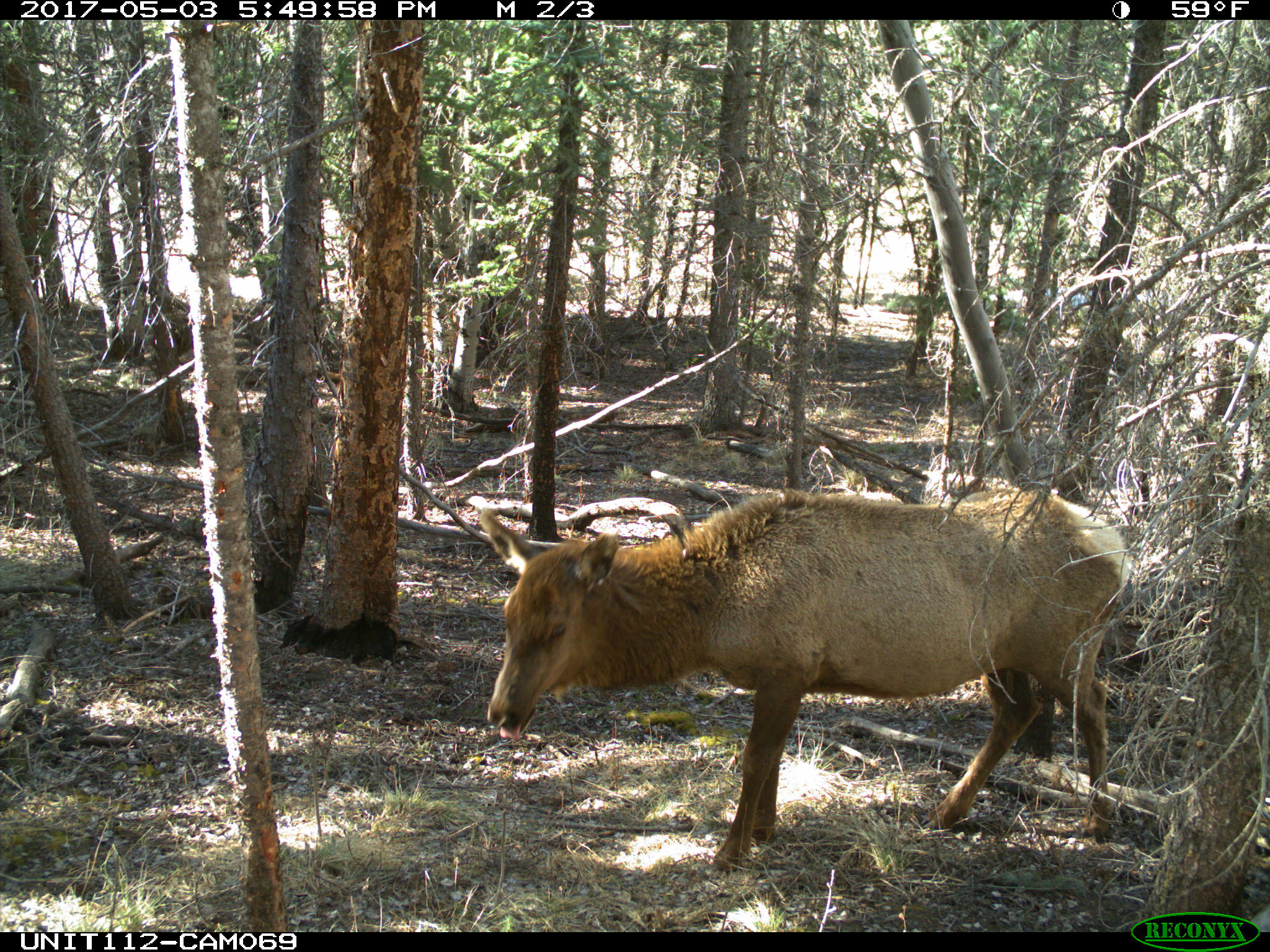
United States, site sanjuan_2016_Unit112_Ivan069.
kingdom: Animalia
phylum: Chordata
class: Mammalia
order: Artiodactyla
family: Cervidae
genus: Cervus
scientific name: Cervus elaphus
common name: red deer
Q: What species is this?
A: Cervus elaphus (red deer).